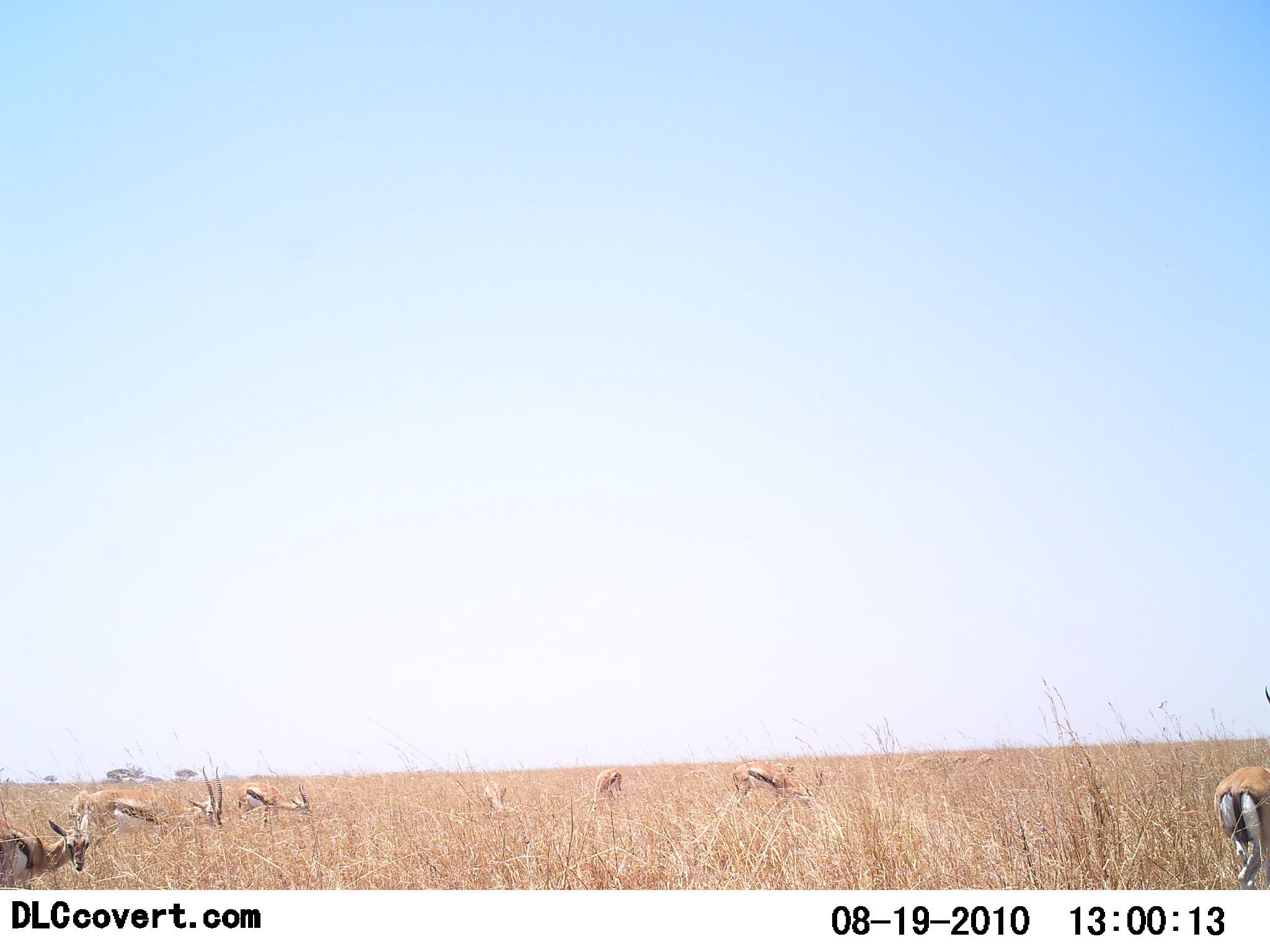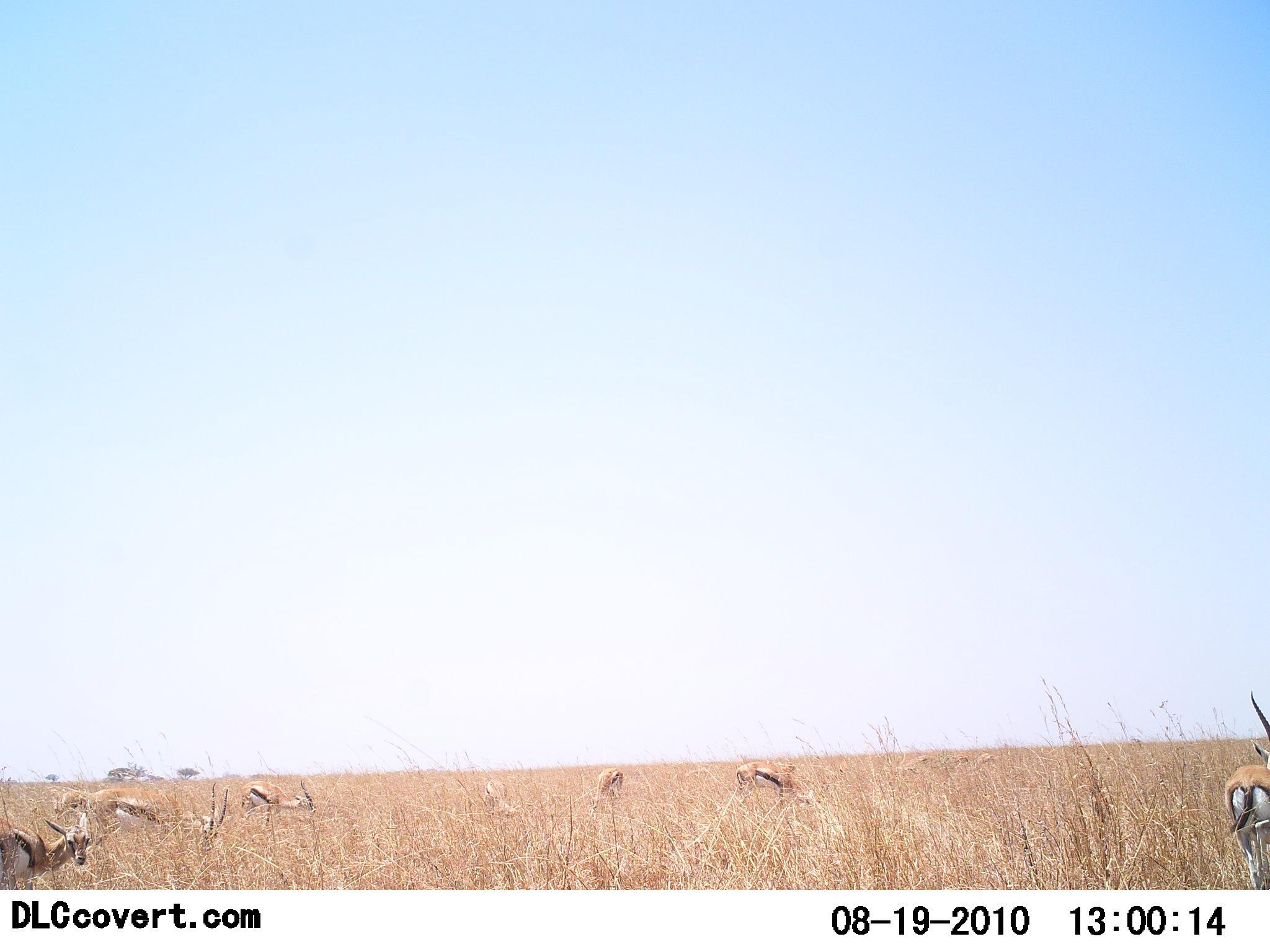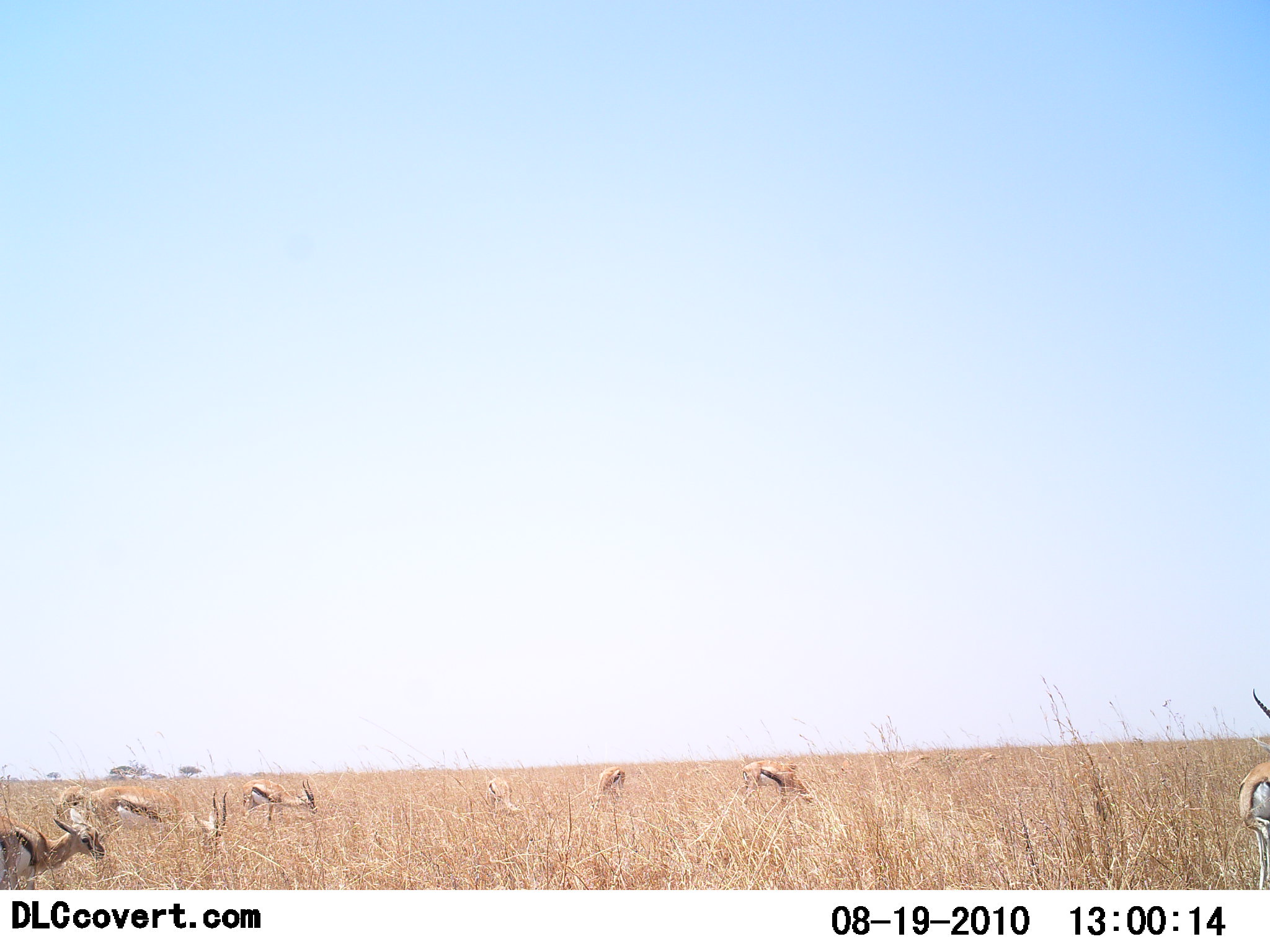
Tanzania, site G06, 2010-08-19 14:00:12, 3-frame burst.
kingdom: Animalia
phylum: Chordata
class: Mammalia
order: Artiodactyla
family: Bovidae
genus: Eudorcas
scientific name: Eudorcas thomsonii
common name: thomson's gazelle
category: gazellethomsons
Gazellethomsons (thomson's gazelle) (Eudorcas thomsonii), count 8. Behavior (volunteer vote fractions): standing 43%, resting 14%, moving 14%, interacting 0%. Young present (vote fraction): 0%. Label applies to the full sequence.